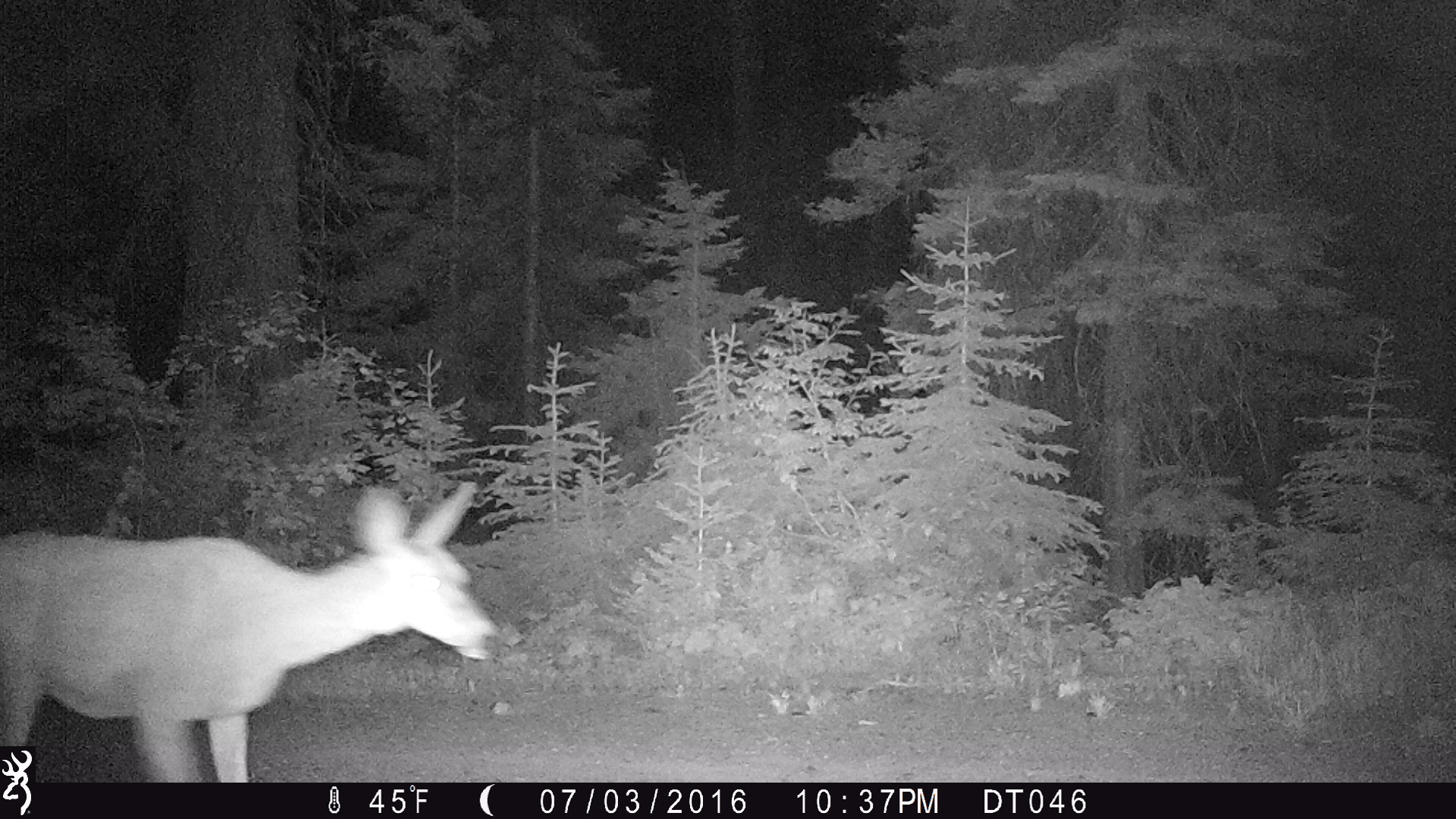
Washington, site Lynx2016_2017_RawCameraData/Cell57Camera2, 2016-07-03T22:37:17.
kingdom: Animalia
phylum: Chordata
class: Mammalia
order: Artiodactyla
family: Cervidae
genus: Odocoileus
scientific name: Odocoileus hemionus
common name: mule deer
Odocoileus hemionus (mule deer). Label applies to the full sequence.